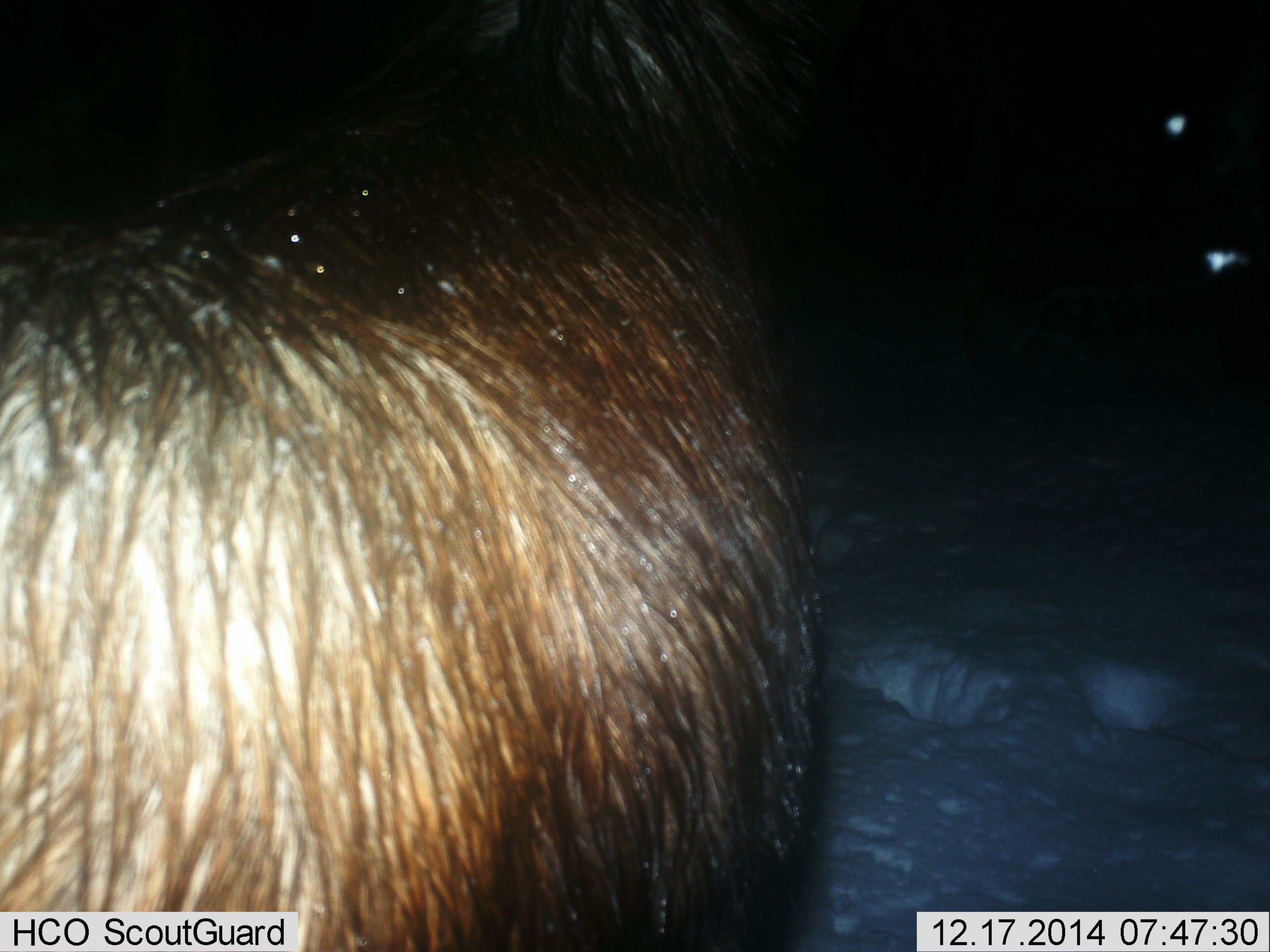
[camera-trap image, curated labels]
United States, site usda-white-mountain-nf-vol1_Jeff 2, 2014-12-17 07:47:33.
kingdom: Animalia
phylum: Chordata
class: Mammalia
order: Artiodactyla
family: Cervidae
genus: Alces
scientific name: Alces alces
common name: moose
Moose (Alces alces).